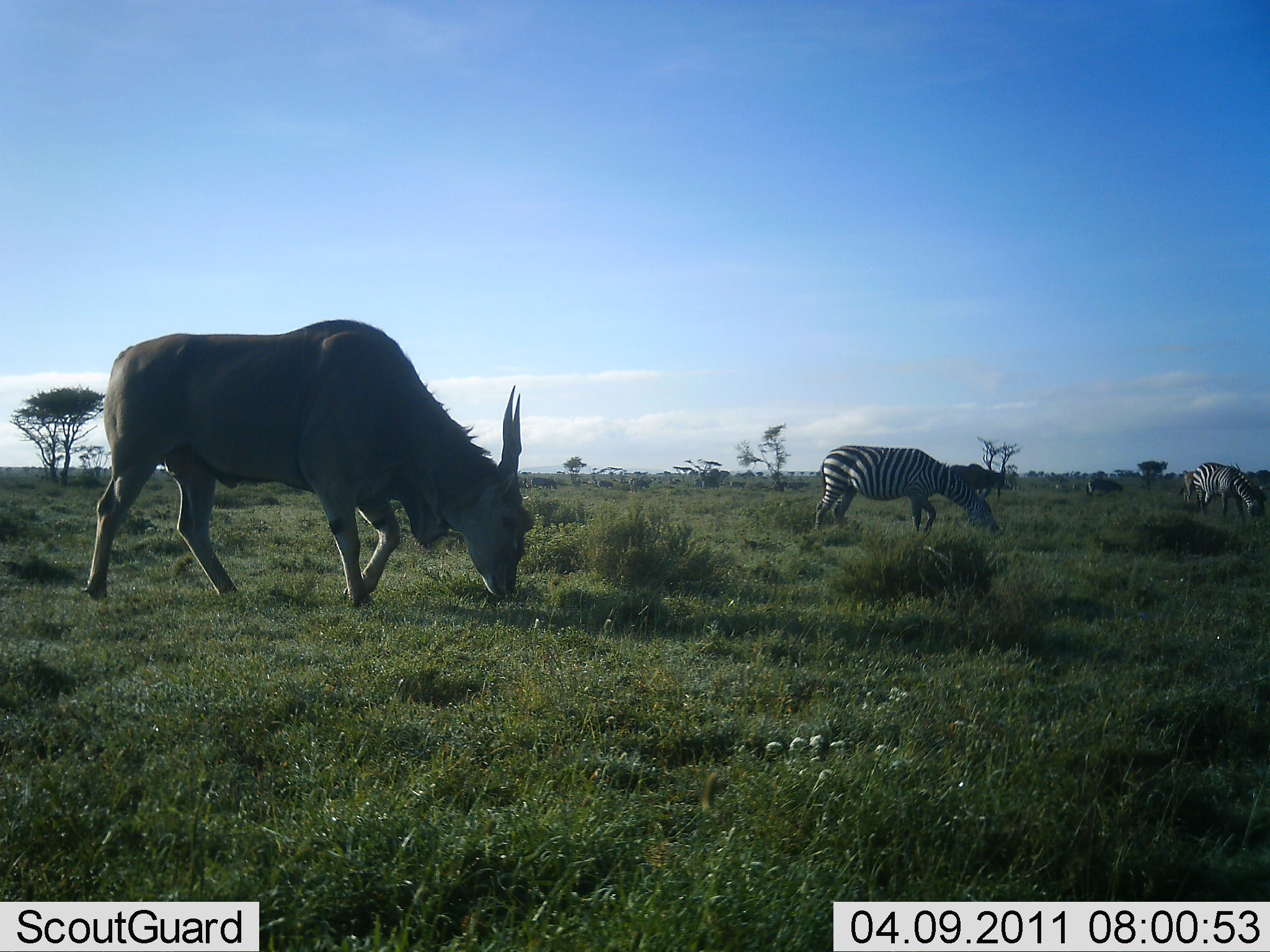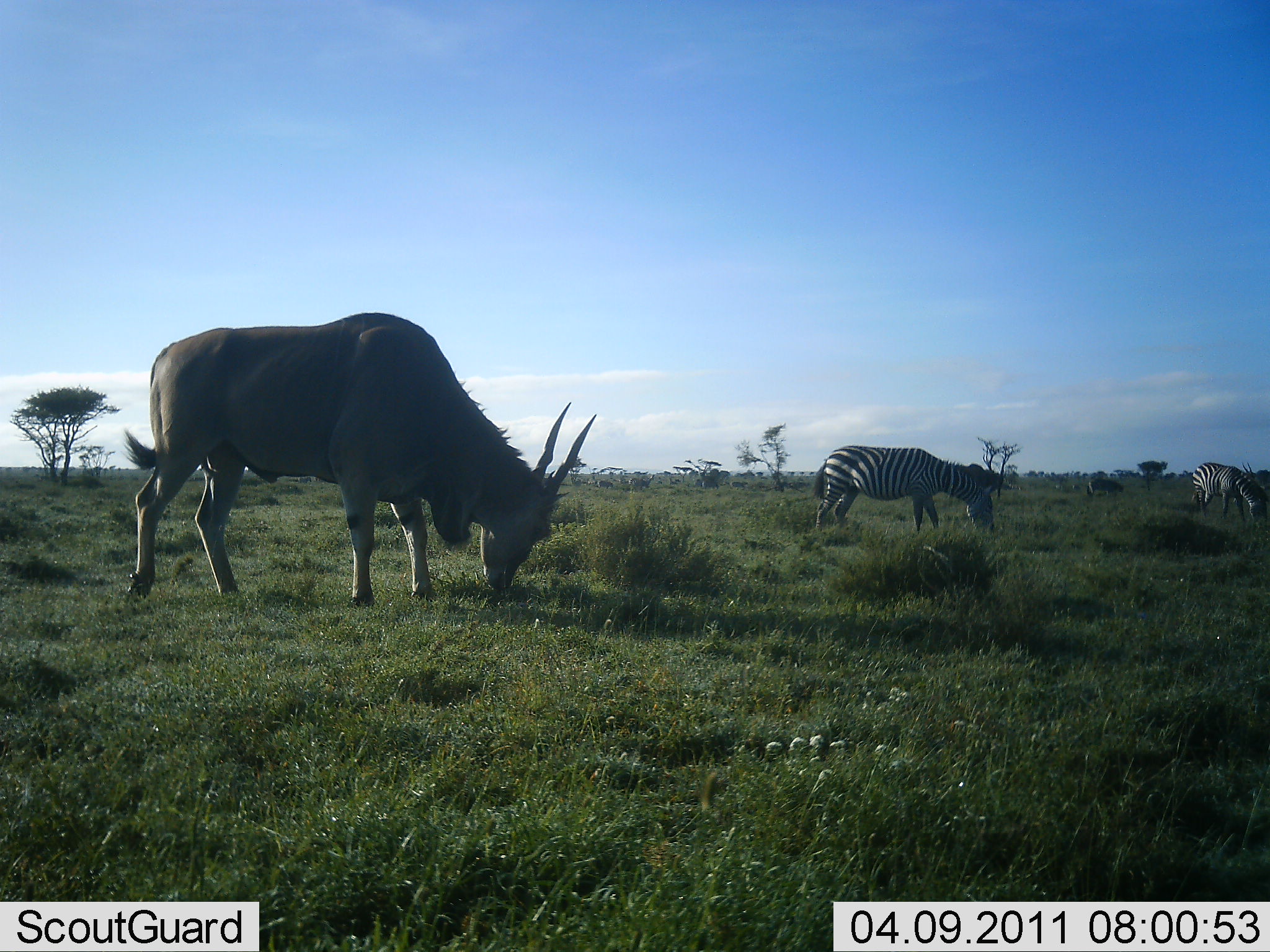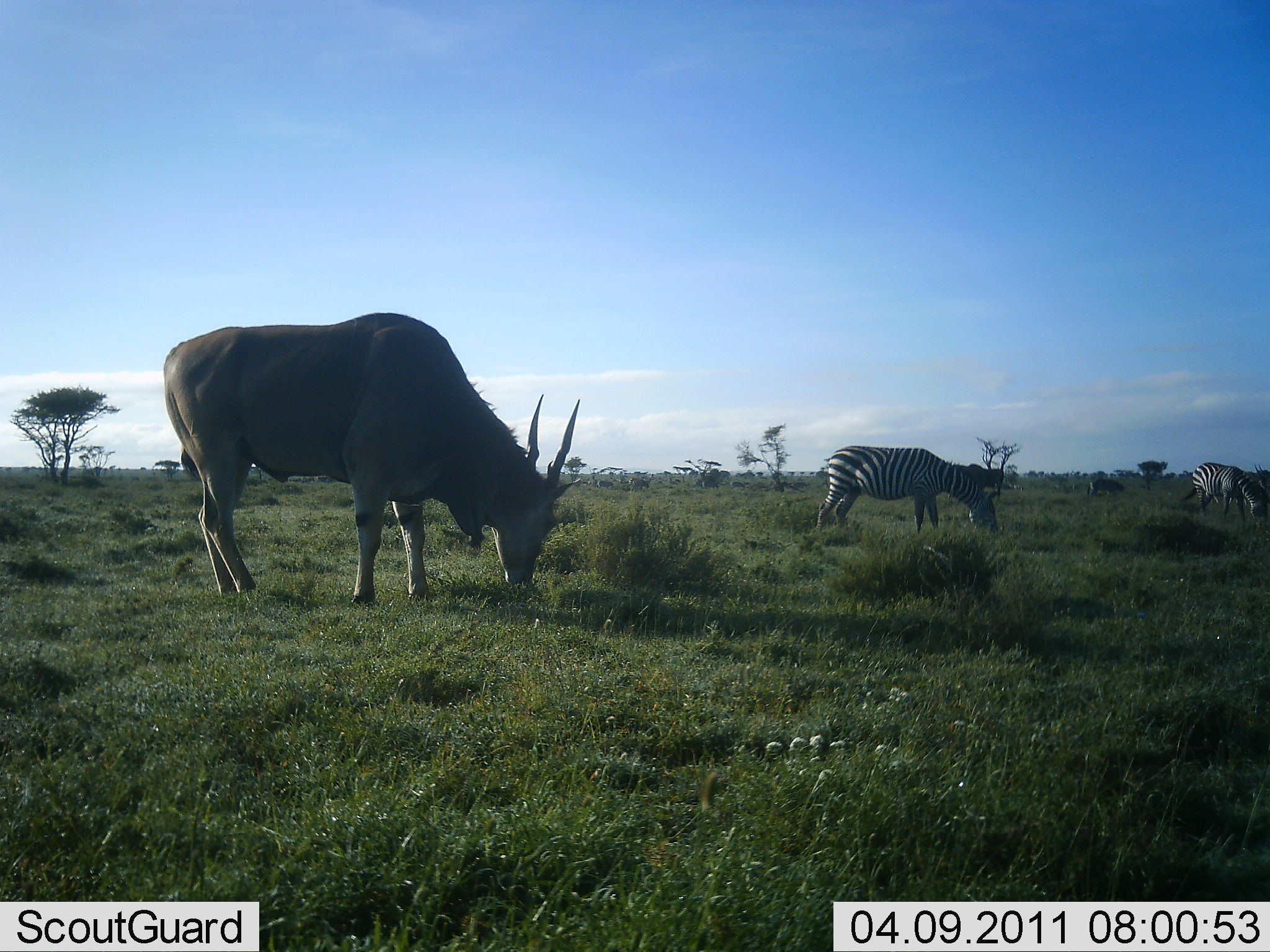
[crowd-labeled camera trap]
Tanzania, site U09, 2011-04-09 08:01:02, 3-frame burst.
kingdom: Animalia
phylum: Chordata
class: Mammalia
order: Artiodactyla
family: Bovidae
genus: Tragelaphus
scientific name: Tragelaphus oryx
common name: eland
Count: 1.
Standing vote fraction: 18%.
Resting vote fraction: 0%.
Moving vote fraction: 9%.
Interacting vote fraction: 0%.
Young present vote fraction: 0%.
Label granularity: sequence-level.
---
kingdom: Animalia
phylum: Chordata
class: Mammalia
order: Perissodactyla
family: Equidae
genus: Equus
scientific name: Equus quagga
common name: plains zebra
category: zebra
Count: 2.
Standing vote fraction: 18%.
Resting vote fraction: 0%.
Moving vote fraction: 9%.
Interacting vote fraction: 0%.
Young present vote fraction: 0%.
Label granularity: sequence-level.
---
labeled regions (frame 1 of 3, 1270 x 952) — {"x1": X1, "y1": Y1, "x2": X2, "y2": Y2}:
animal: {"x1": 82, "y1": 318, "x2": 537, "y2": 612}; {"x1": 813, "y1": 443, "x2": 1000, "y2": 540}; {"x1": 1192, "y1": 460, "x2": 1266, "y2": 524}; {"x1": 948, "y1": 462, "x2": 999, "y2": 500}; {"x1": 1084, "y1": 479, "x2": 1124, "y2": 500}; {"x1": 1179, "y1": 469, "x2": 1199, "y2": 504}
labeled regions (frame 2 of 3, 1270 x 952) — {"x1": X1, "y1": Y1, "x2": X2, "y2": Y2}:
animal: {"x1": 121, "y1": 312, "x2": 600, "y2": 609}; {"x1": 810, "y1": 444, "x2": 1001, "y2": 538}; {"x1": 1190, "y1": 460, "x2": 1267, "y2": 522}; {"x1": 1192, "y1": 461, "x2": 1257, "y2": 505}; {"x1": 966, "y1": 462, "x2": 1004, "y2": 500}; {"x1": 1085, "y1": 477, "x2": 1124, "y2": 497}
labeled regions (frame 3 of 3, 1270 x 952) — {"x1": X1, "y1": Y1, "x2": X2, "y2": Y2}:
animal: {"x1": 162, "y1": 311, "x2": 585, "y2": 605}; {"x1": 814, "y1": 443, "x2": 1001, "y2": 538}; {"x1": 1180, "y1": 462, "x2": 1267, "y2": 523}; {"x1": 1204, "y1": 463, "x2": 1270, "y2": 523}; {"x1": 955, "y1": 460, "x2": 1006, "y2": 497}; {"x1": 1086, "y1": 478, "x2": 1125, "y2": 497}